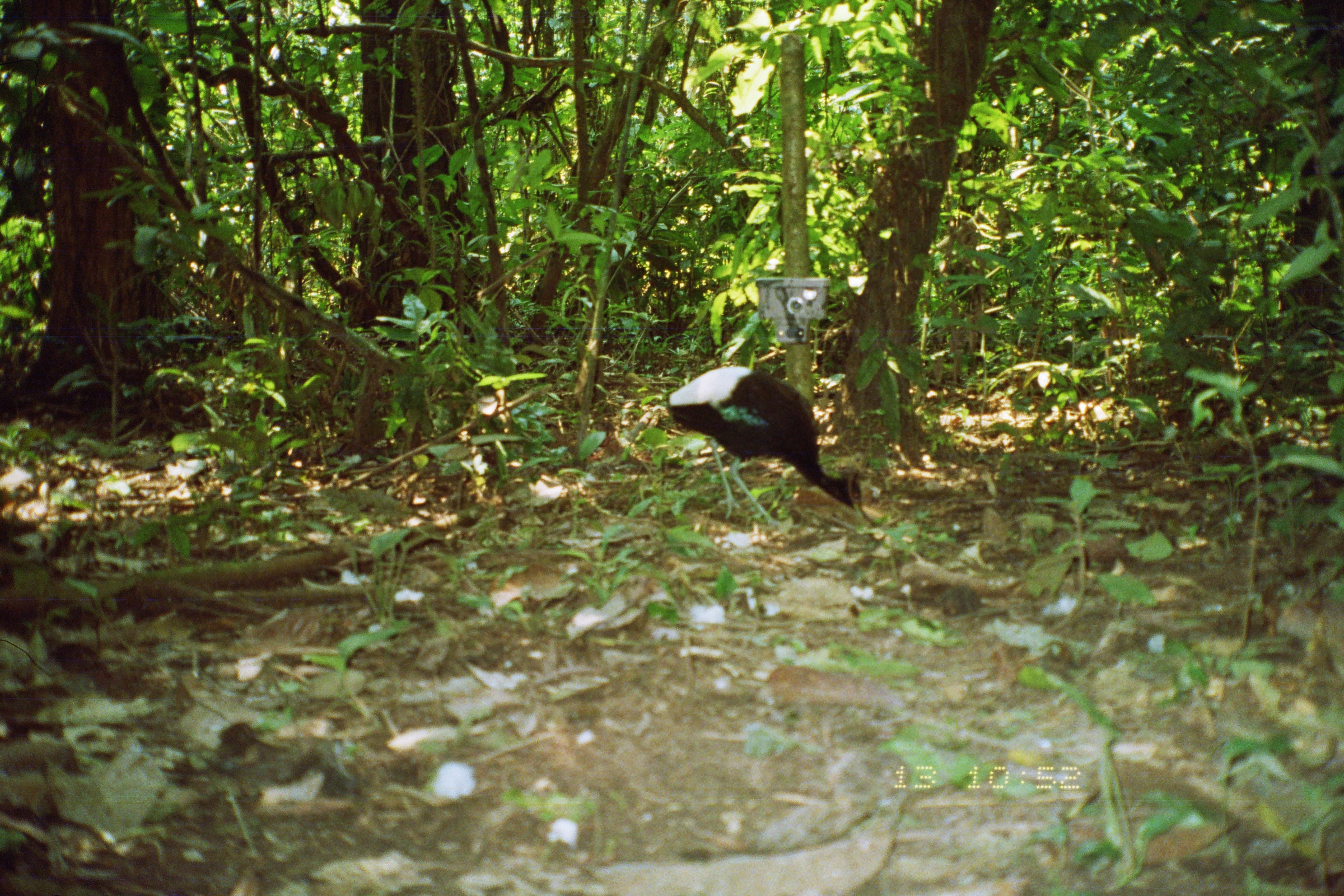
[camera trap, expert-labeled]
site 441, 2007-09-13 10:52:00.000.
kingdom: Animalia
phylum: Chordata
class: Aves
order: Gruiformes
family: Psophiidae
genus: Psophia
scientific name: Psophia leucoptera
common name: pale-winged trumpeter